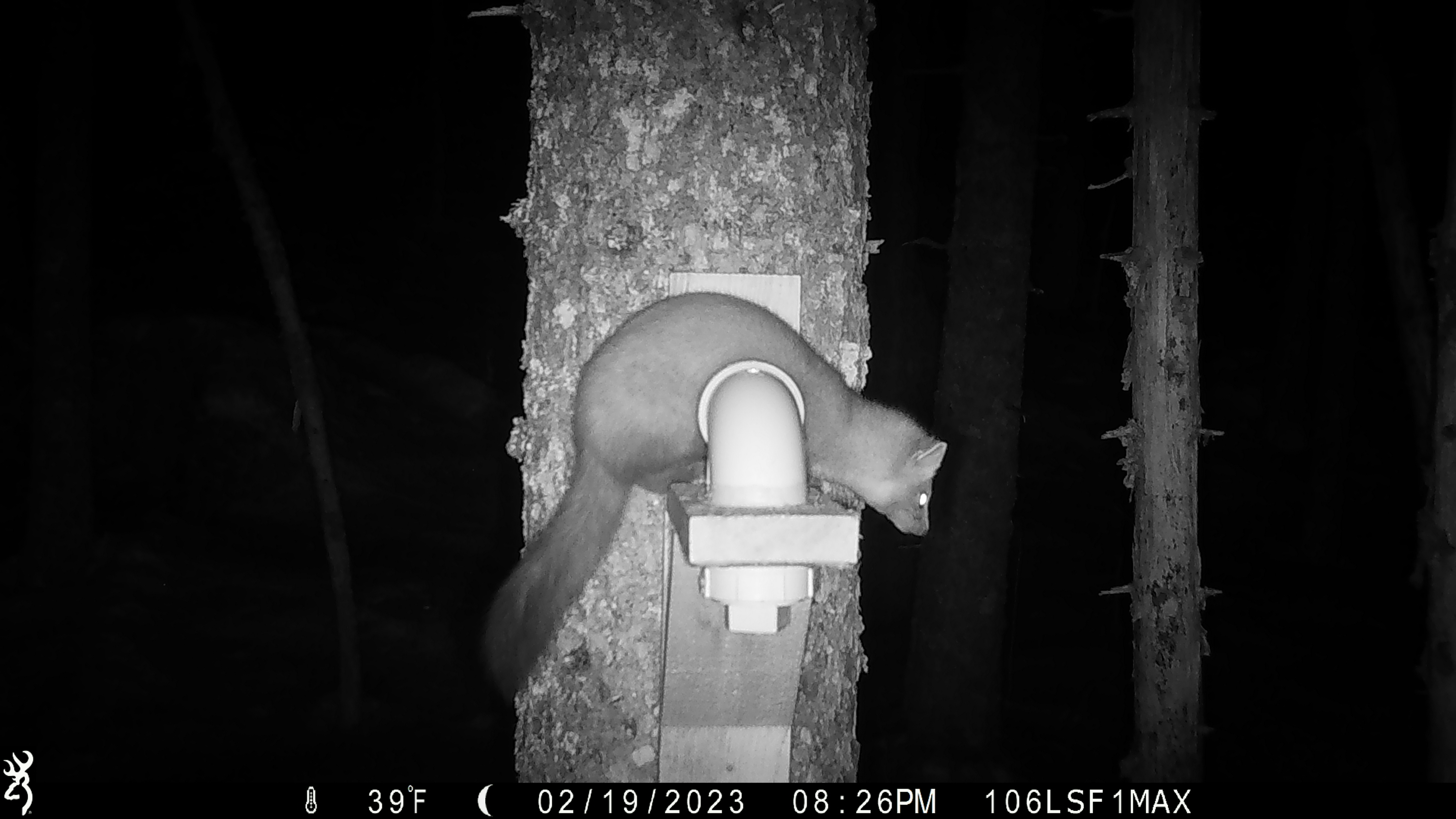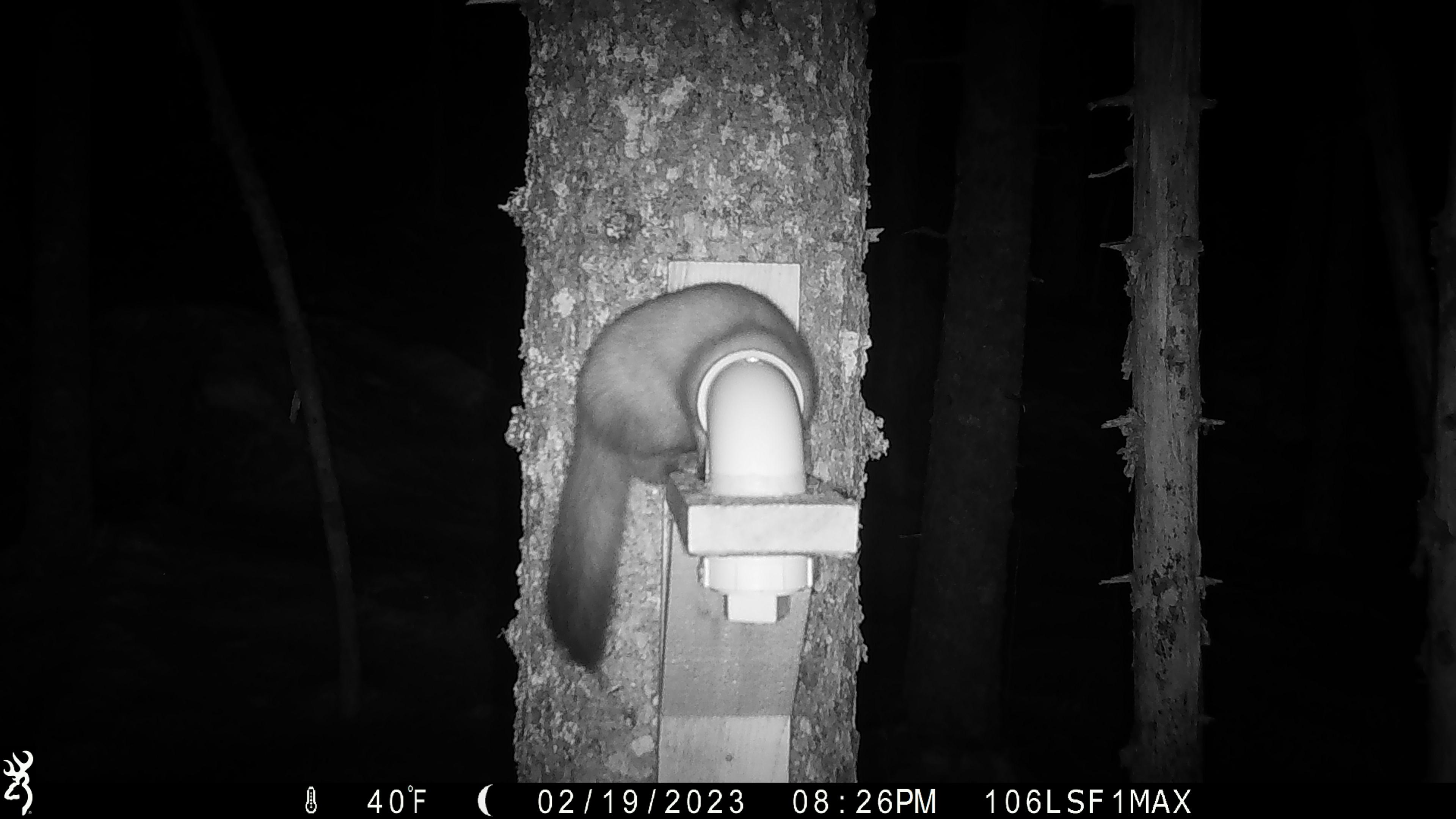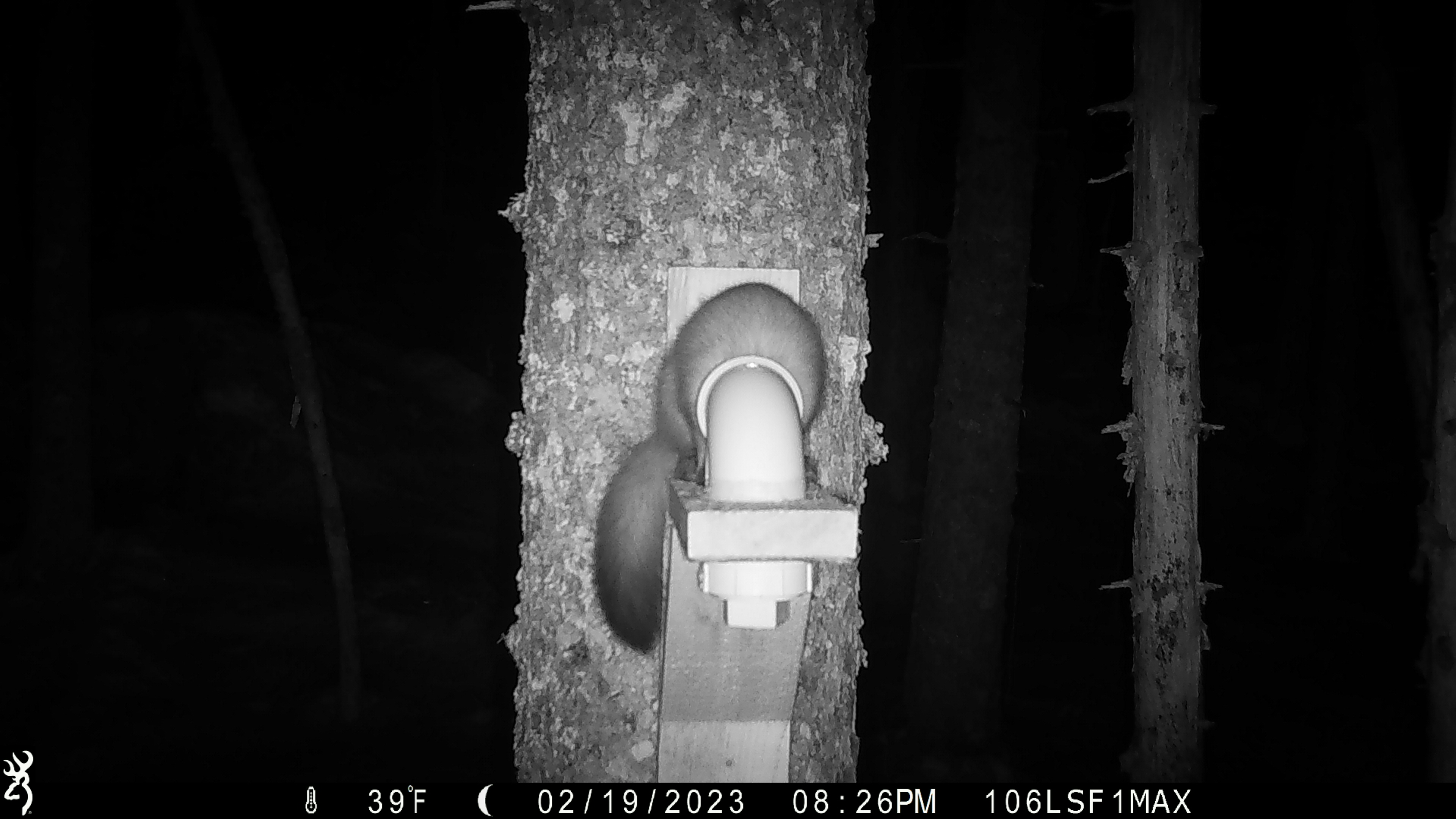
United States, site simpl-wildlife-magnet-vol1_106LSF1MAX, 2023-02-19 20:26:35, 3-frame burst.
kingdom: Animalia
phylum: Chordata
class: Mammalia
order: Carnivora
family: Mustelidae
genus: Martes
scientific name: Martes americana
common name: american marten